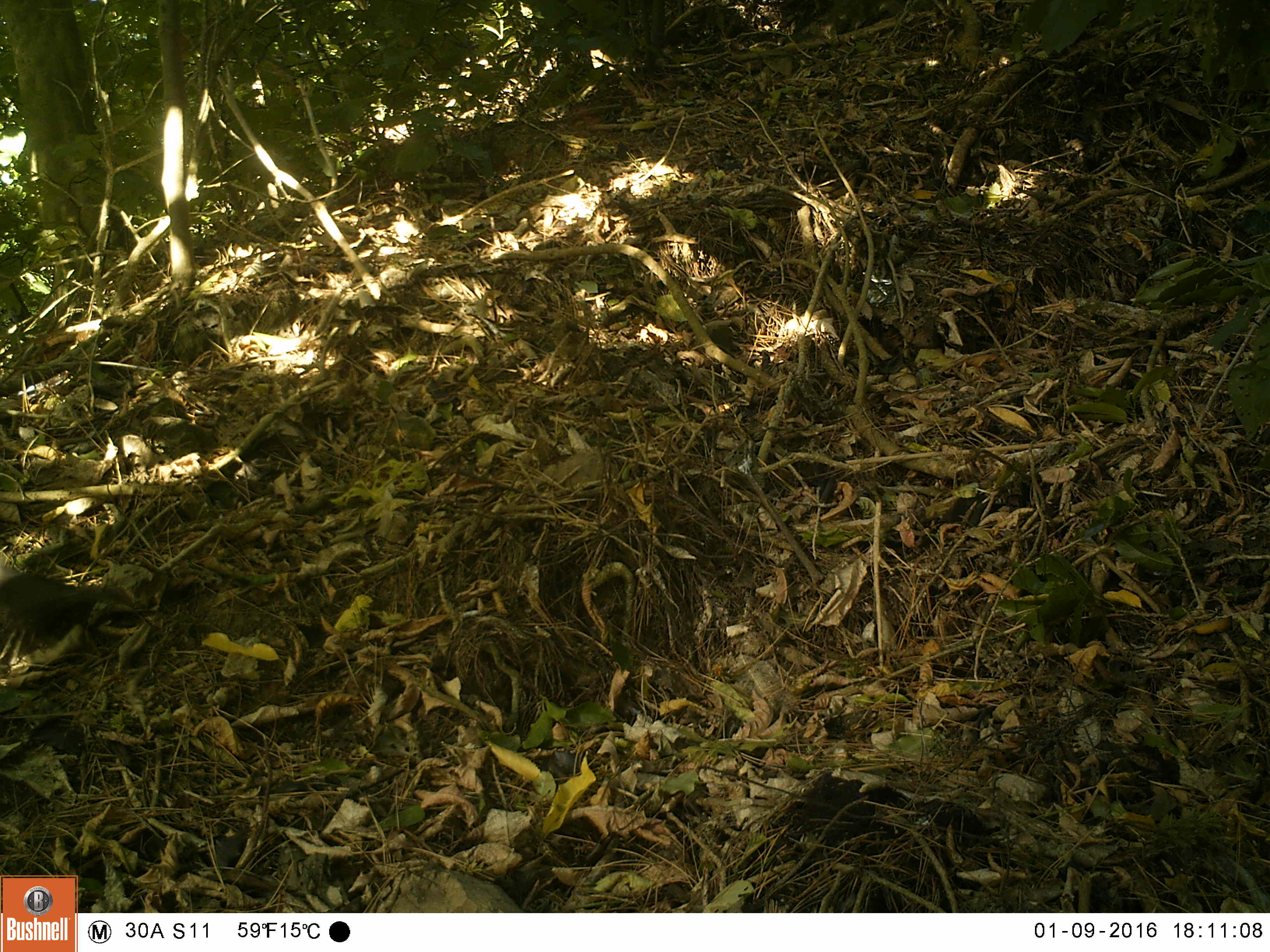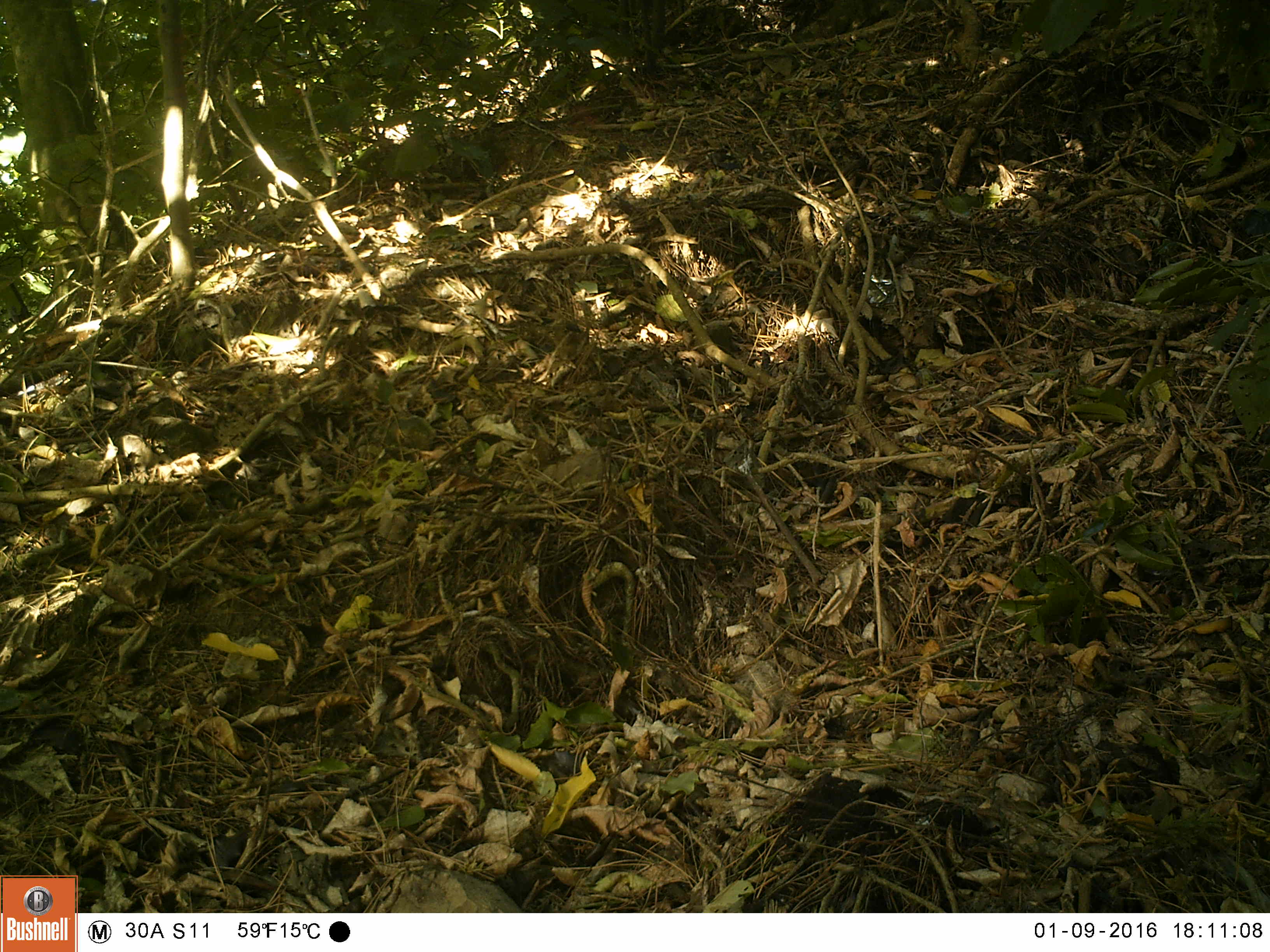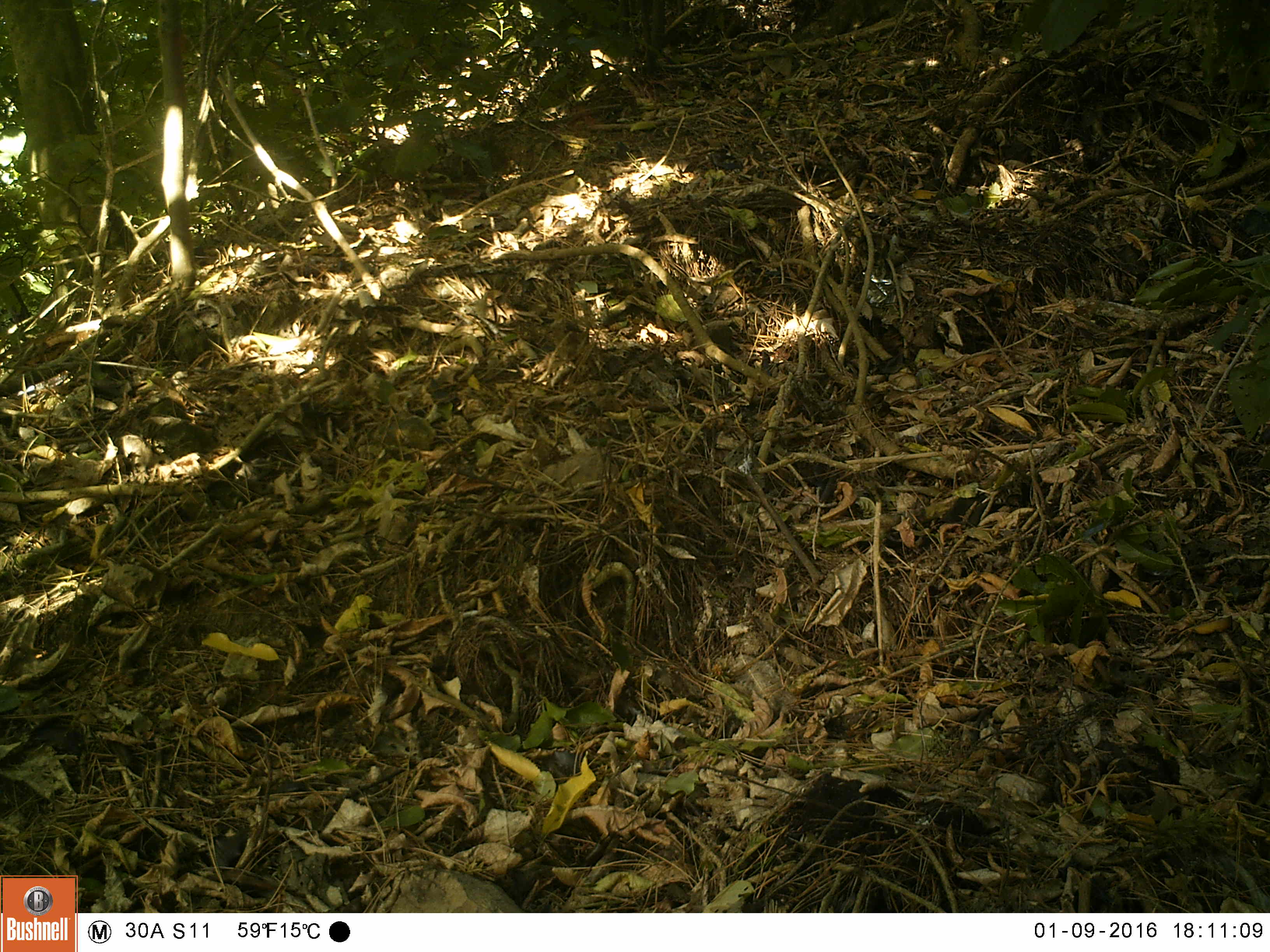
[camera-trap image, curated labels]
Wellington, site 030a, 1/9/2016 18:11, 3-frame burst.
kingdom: Animalia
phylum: Chordata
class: Aves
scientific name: Aves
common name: bird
Bird (Aves).